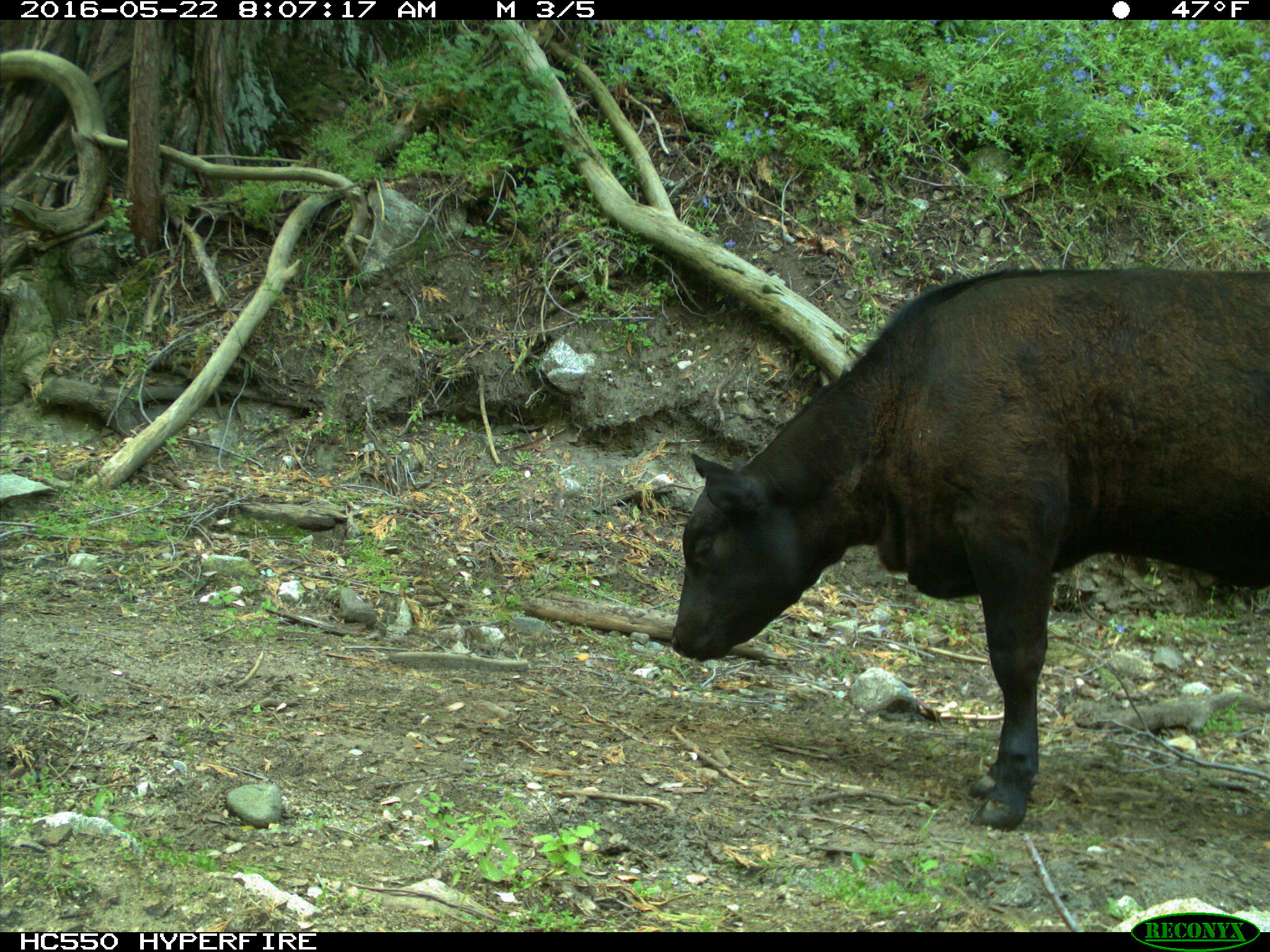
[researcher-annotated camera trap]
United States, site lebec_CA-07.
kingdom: Animalia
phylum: Chordata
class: Mammalia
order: Artiodactyla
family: Bovidae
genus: Bos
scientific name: Bos taurus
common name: domestic cow